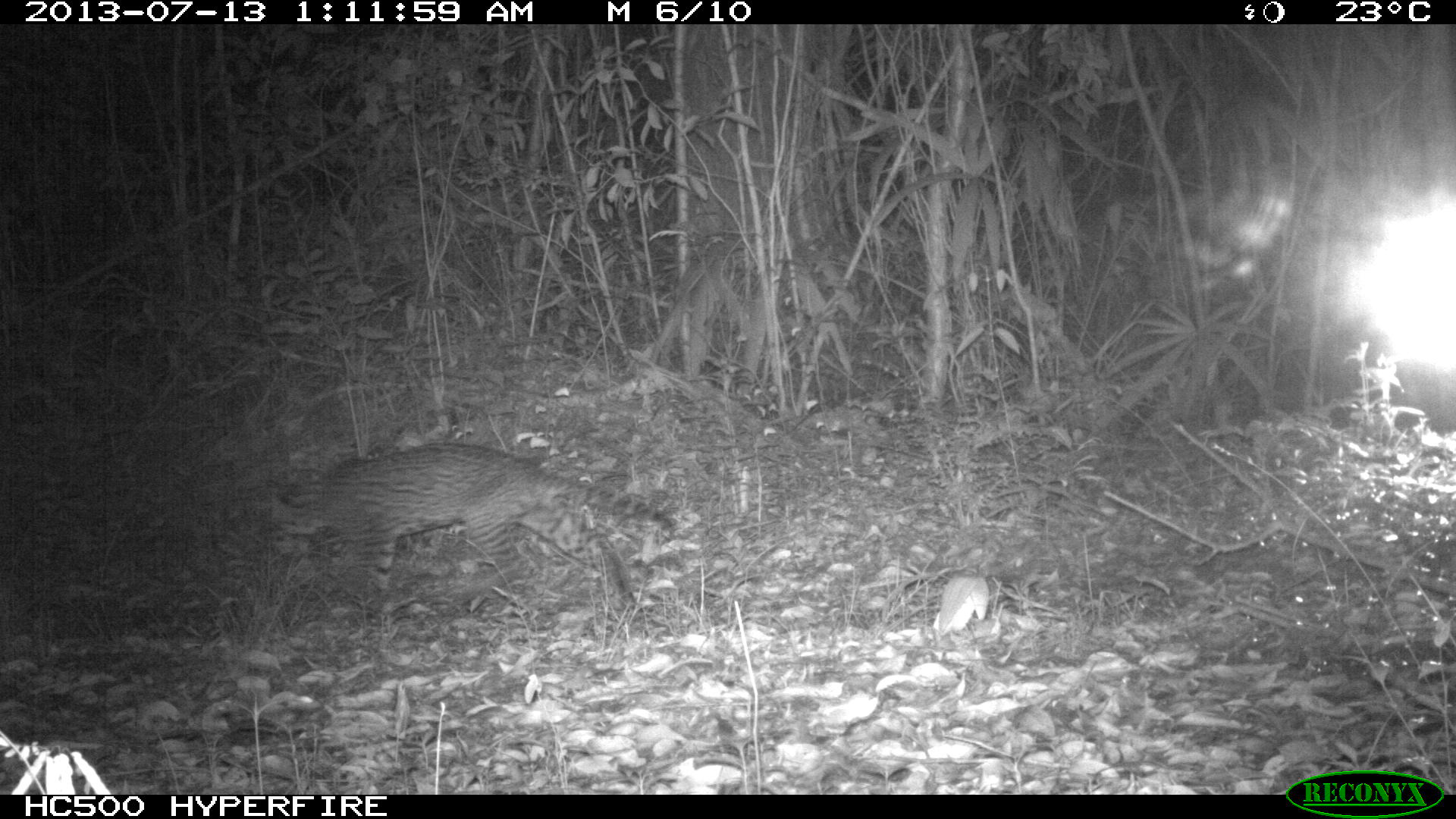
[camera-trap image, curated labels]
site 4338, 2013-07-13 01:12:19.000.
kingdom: Animalia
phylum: Chordata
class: Mammalia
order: Carnivora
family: Felidae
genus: Leopardus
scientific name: Leopardus pardalis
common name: ocelot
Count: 1.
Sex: male.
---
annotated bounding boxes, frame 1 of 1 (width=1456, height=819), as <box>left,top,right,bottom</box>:
leopardus pardalis: <box>266,441,681,638</box>